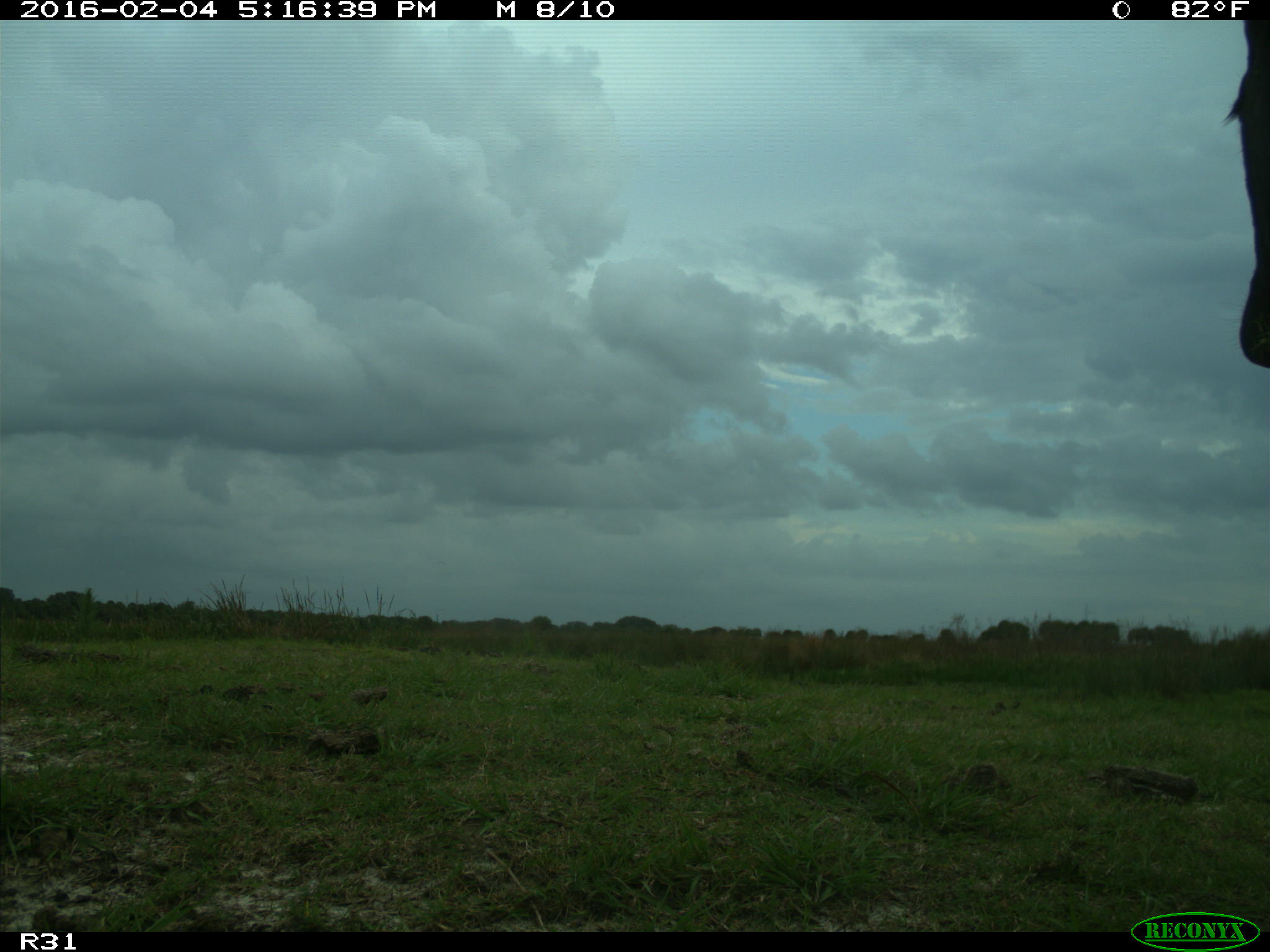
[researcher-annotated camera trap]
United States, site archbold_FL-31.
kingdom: Animalia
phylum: Chordata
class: Mammalia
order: Artiodactyla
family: Bovidae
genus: Bos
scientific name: Bos taurus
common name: domestic cow